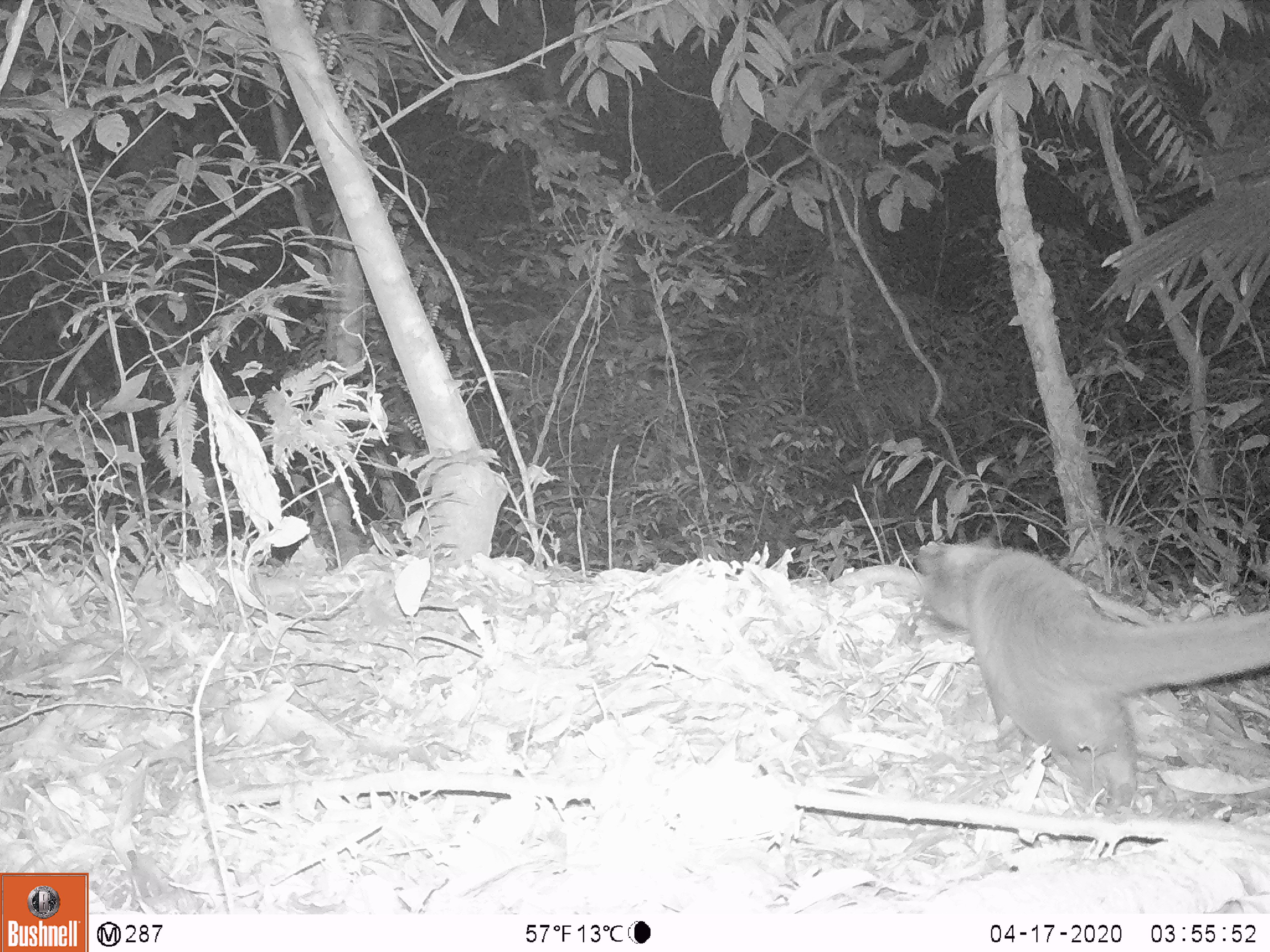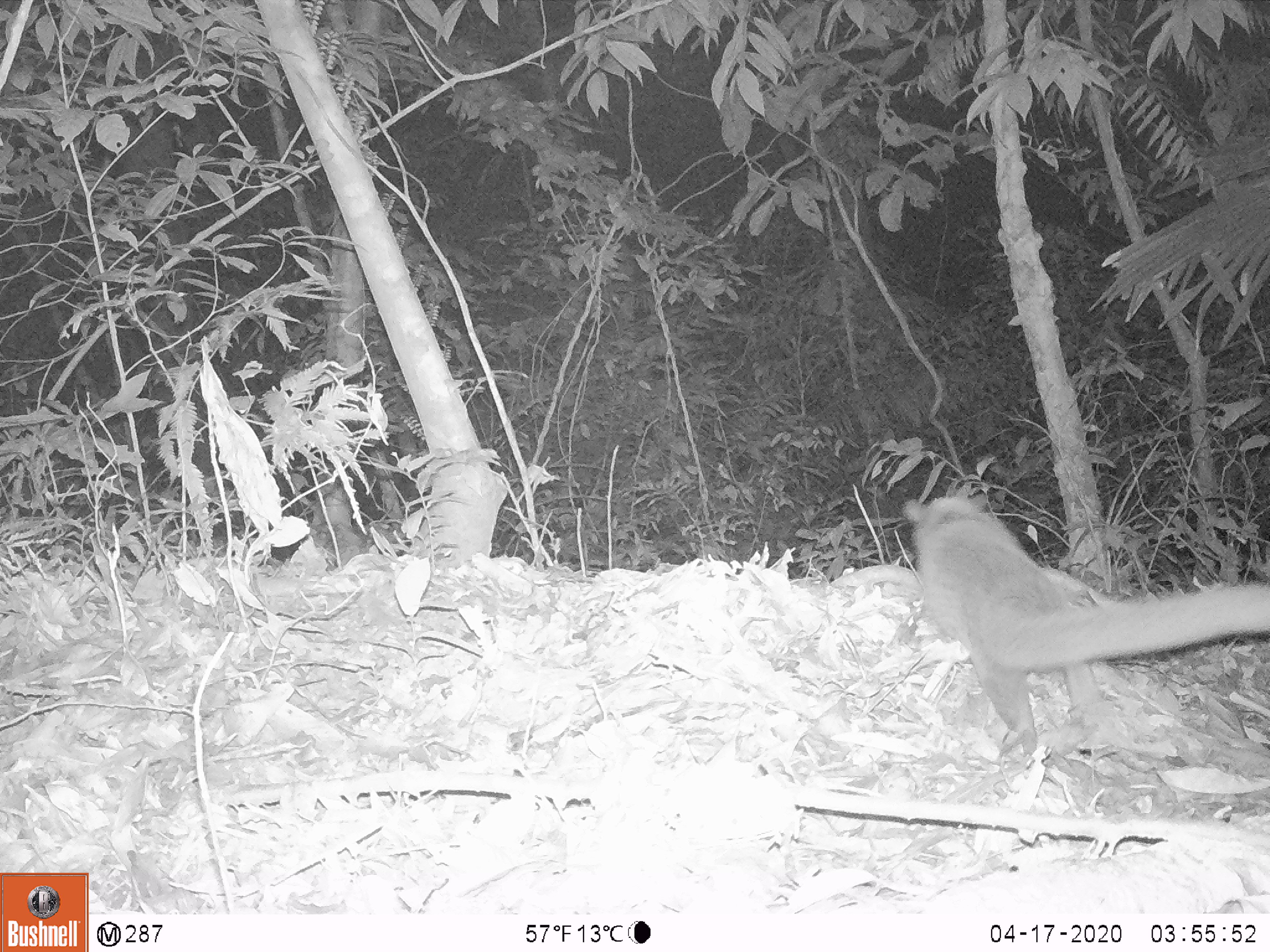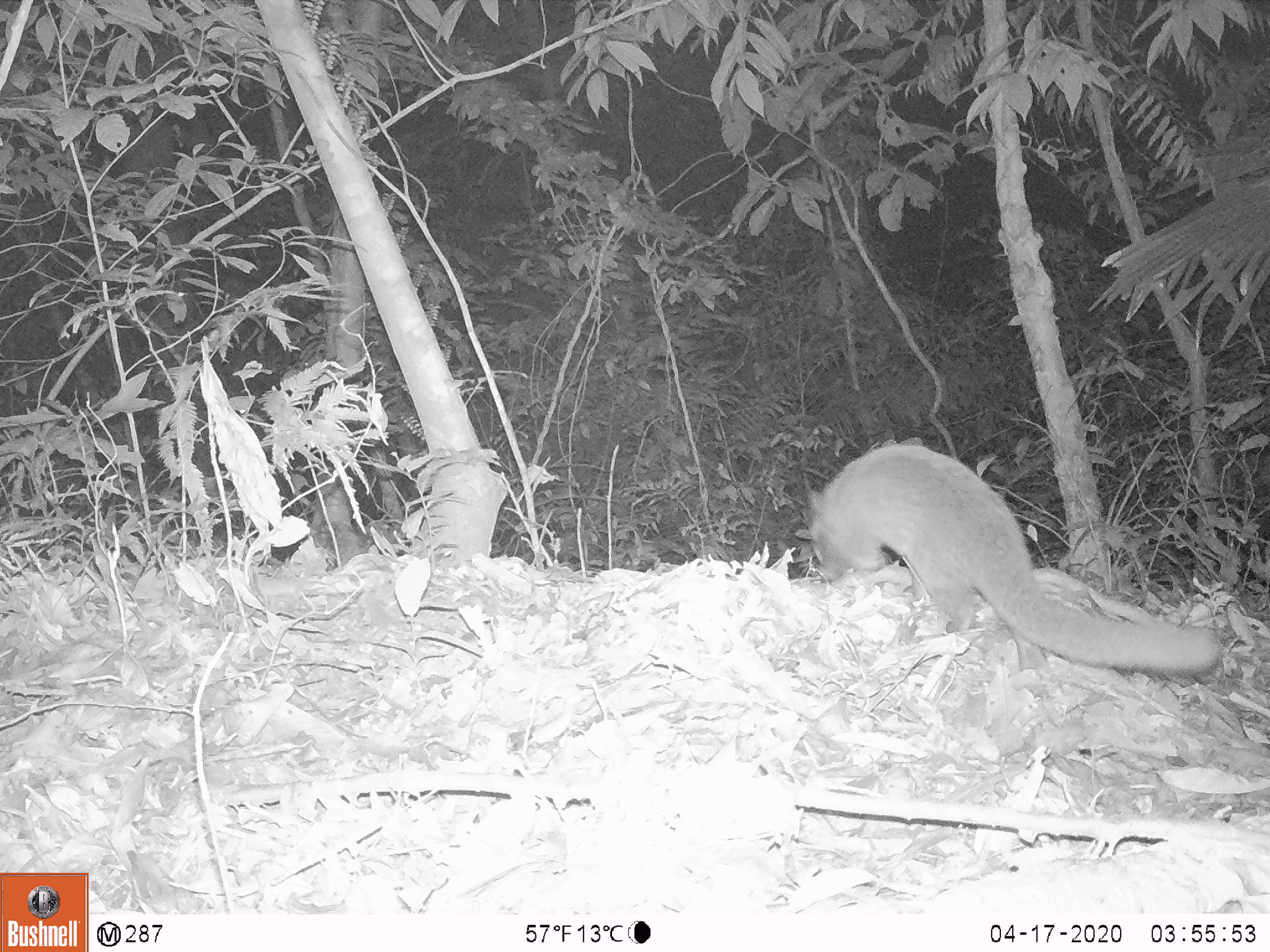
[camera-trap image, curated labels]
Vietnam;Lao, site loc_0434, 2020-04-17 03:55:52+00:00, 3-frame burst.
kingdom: Animalia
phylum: Chordata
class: Mammalia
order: Carnivora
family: Viverridae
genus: Paguma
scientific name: Paguma larvata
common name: masked palm civet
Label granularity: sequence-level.